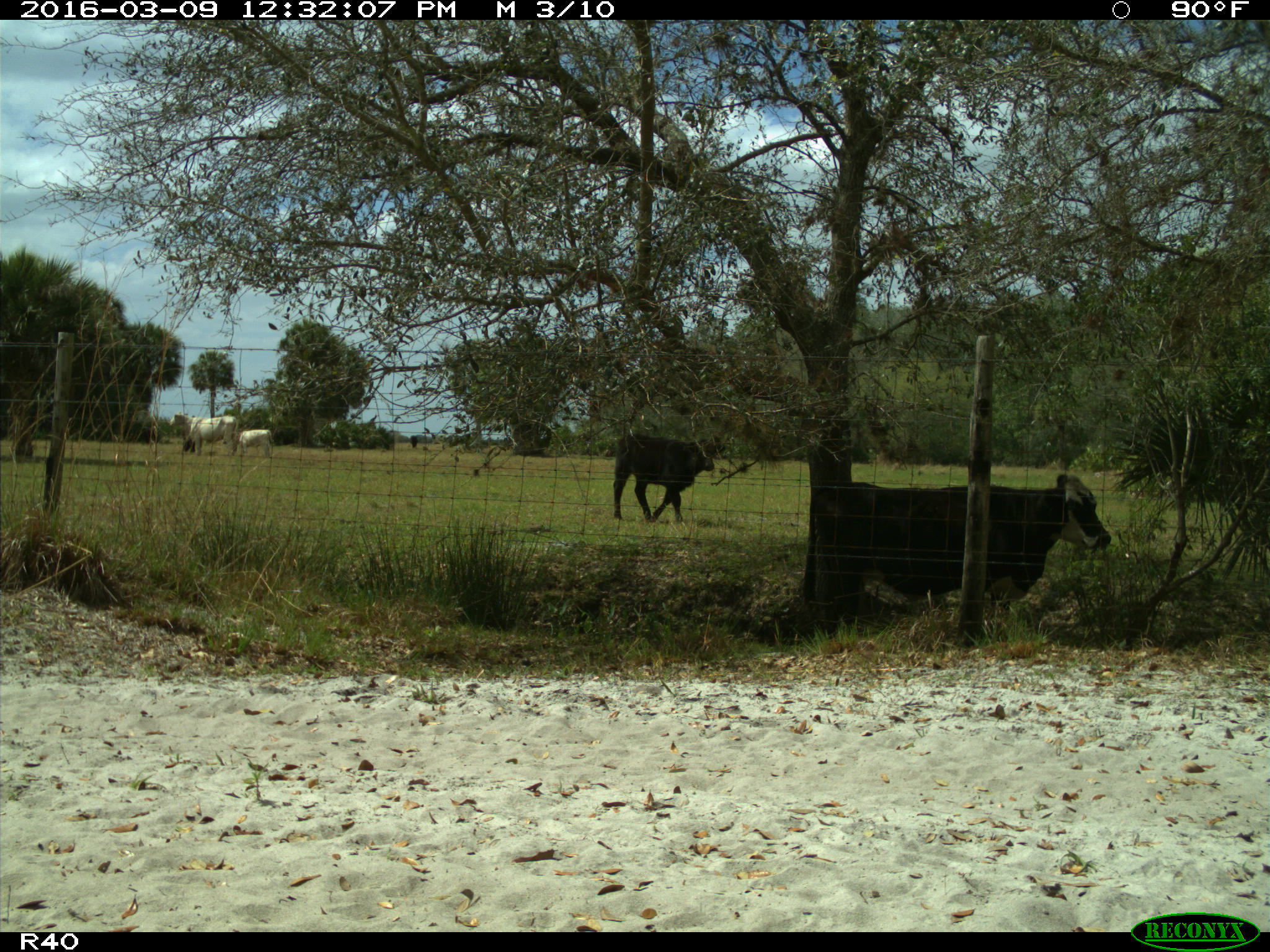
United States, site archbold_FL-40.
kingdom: Animalia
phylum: Chordata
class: Mammalia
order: Artiodactyla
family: Bovidae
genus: Bos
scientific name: Bos taurus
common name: domestic cow